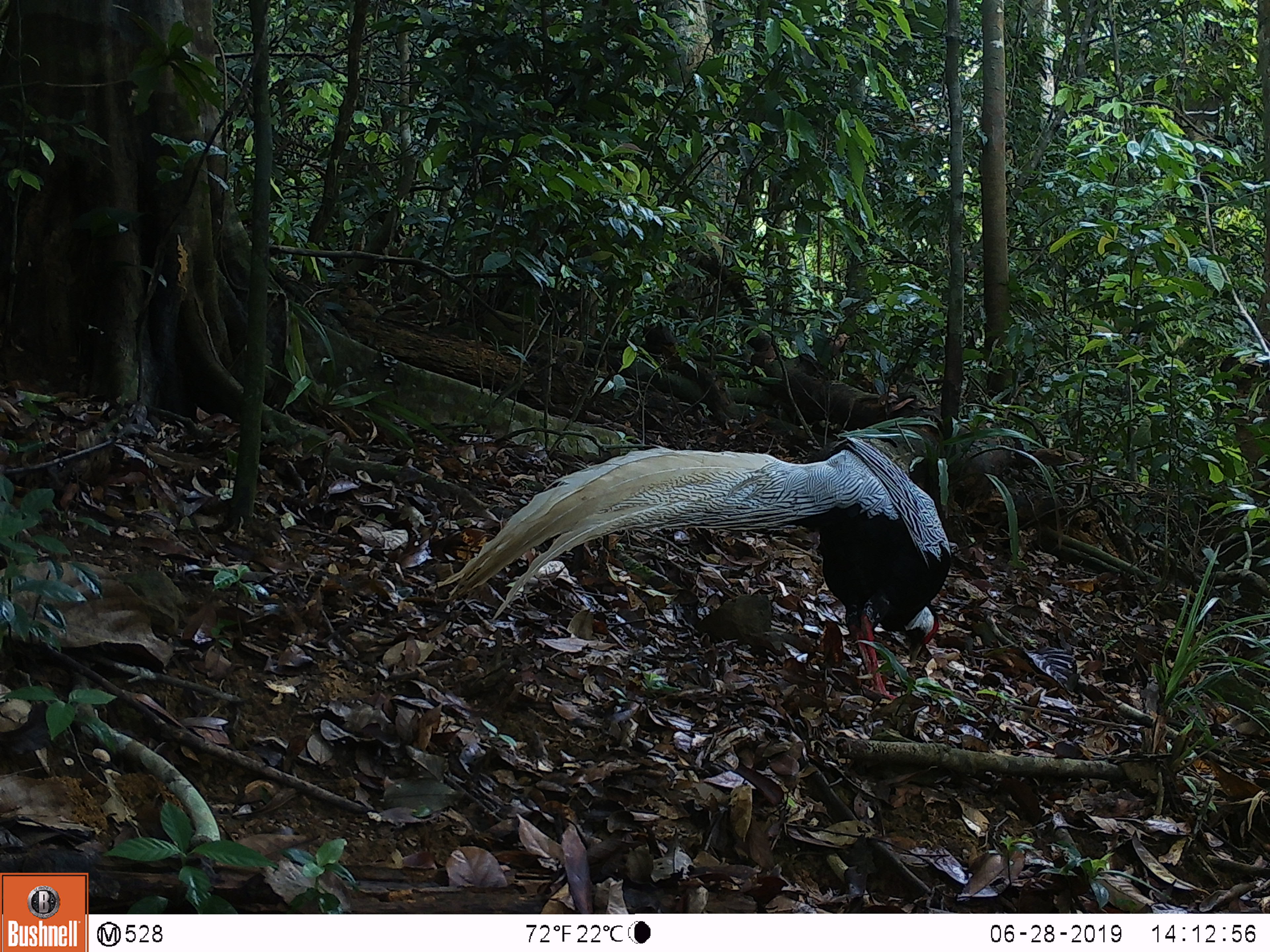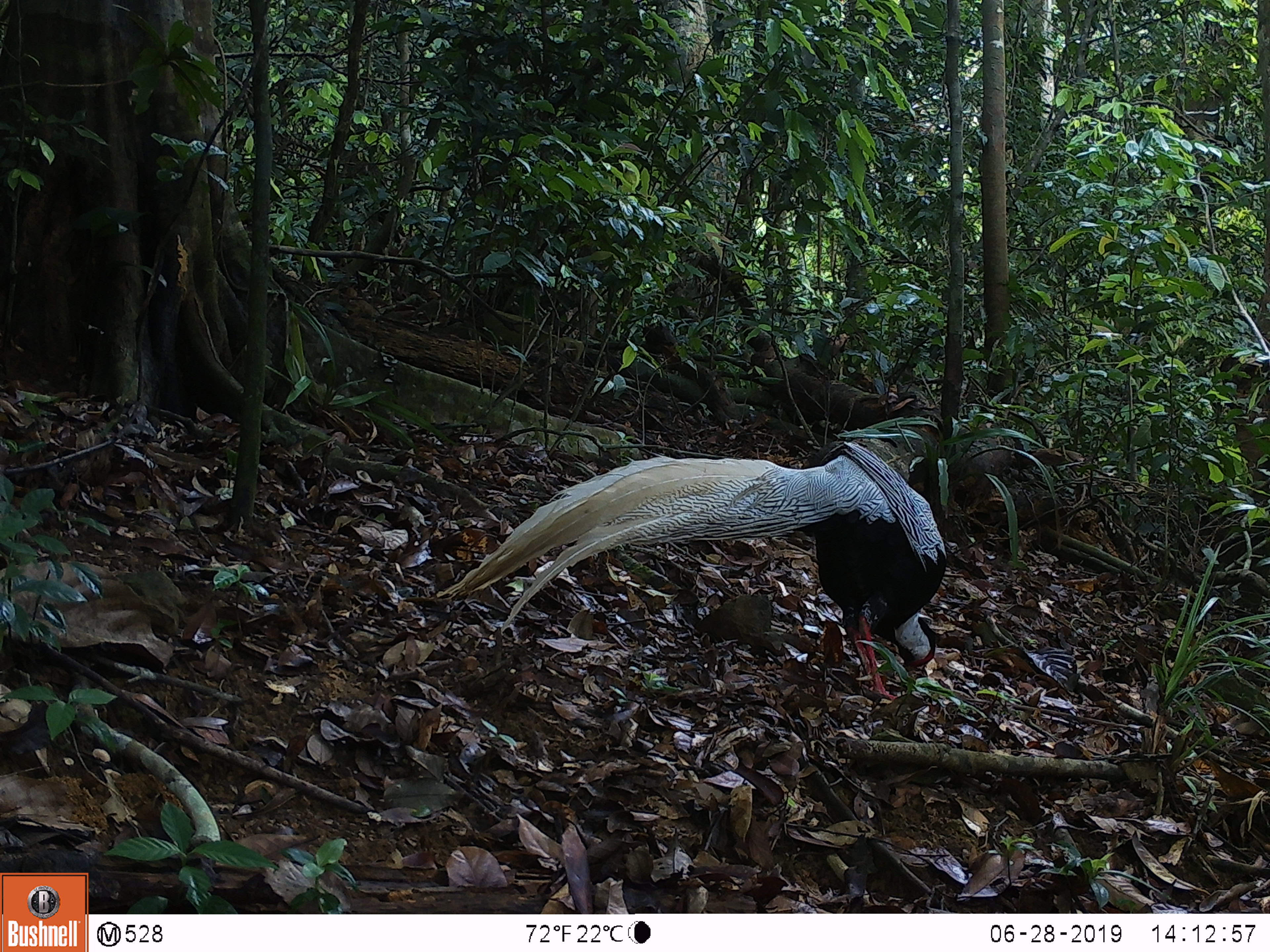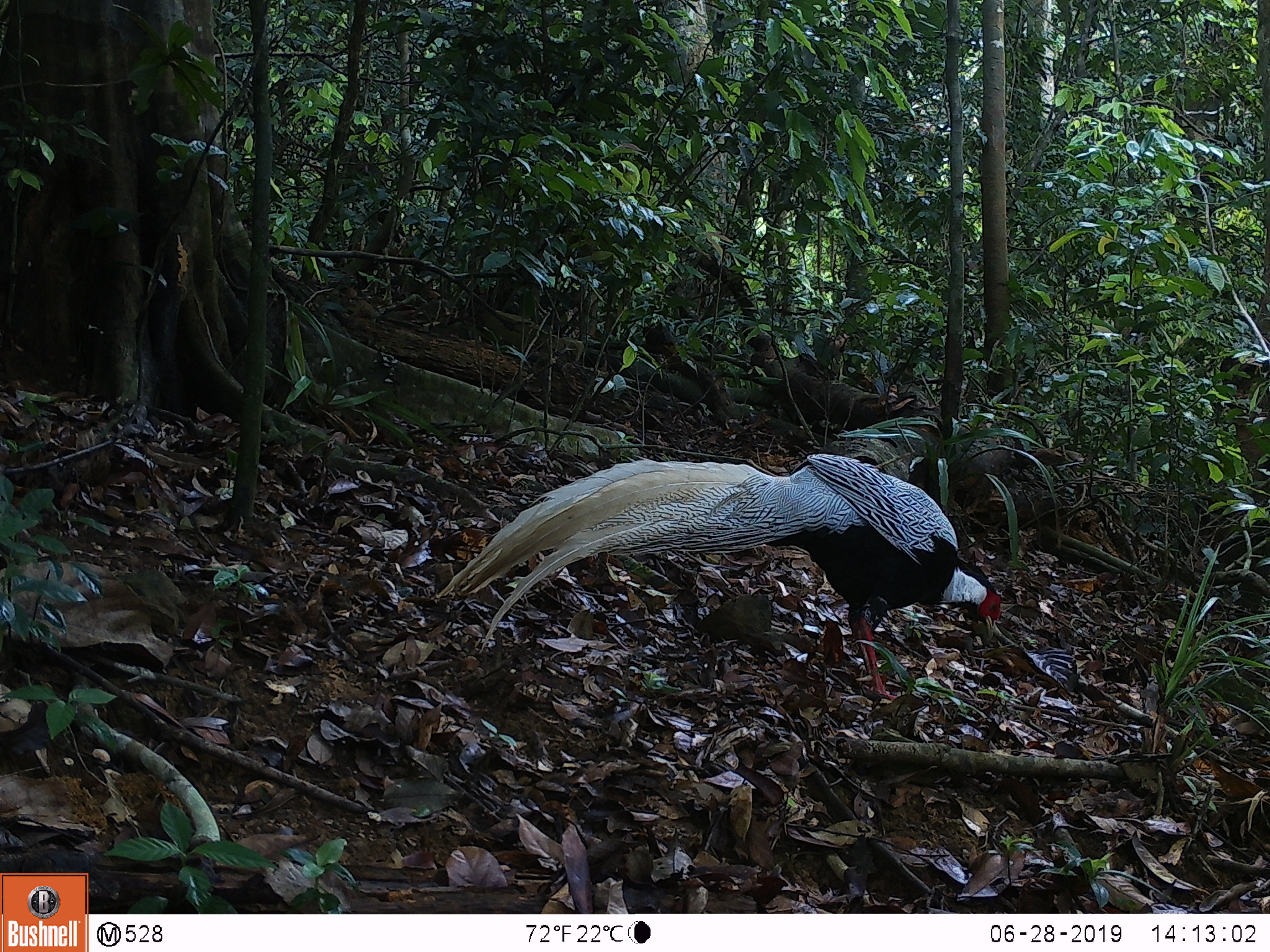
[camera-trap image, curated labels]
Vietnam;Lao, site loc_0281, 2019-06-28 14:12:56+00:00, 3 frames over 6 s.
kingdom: Animalia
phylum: Chordata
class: Aves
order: Galliformes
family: Phasianidae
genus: Lophura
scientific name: Lophura nycthemera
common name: silver pheasant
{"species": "silver pheasant (Lophura nycthemera)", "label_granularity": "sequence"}